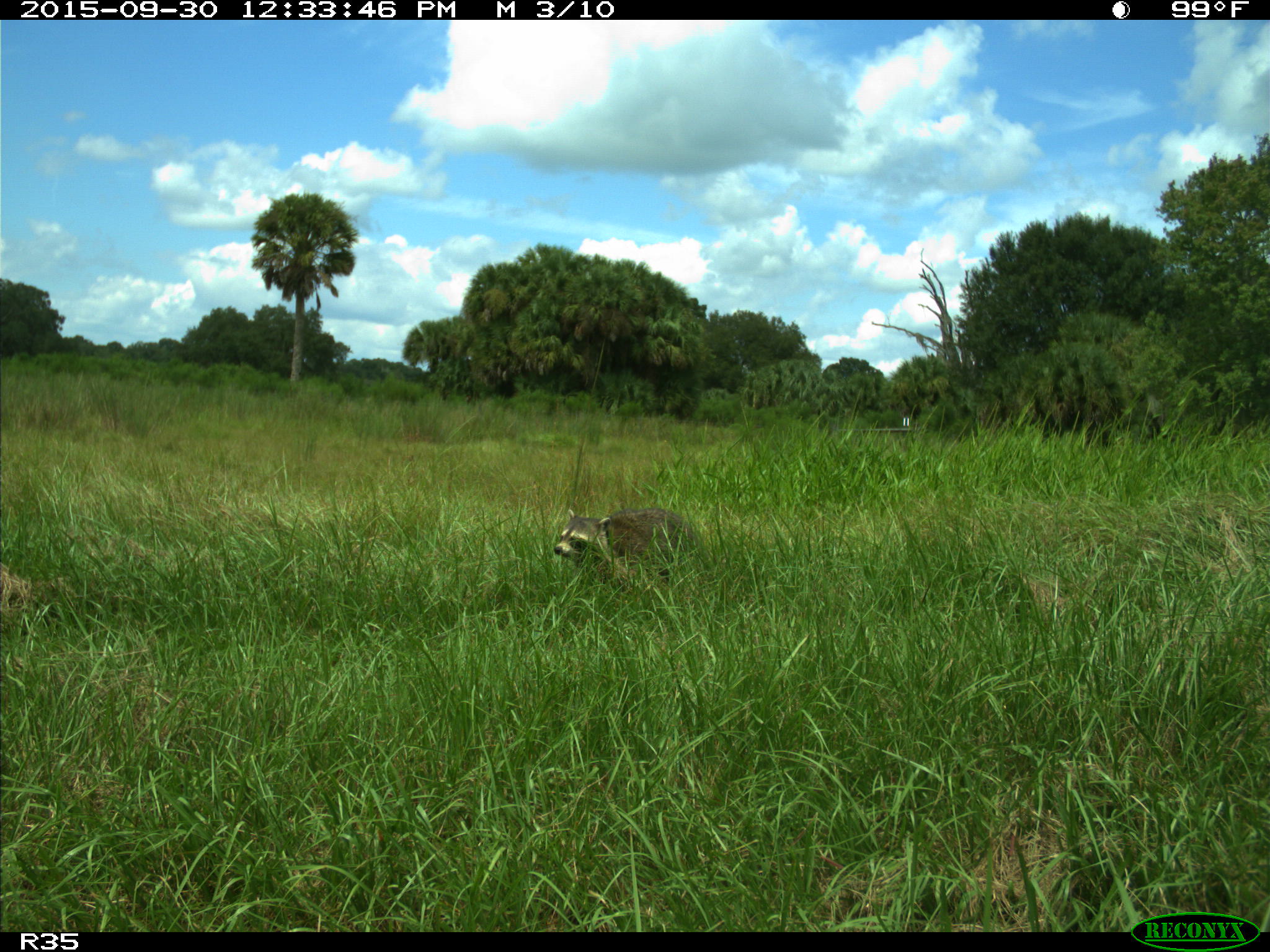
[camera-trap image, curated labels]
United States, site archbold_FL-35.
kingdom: Animalia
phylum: Chordata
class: Mammalia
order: Carnivora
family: Procyonidae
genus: Procyon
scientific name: Procyon lotor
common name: common raccoon